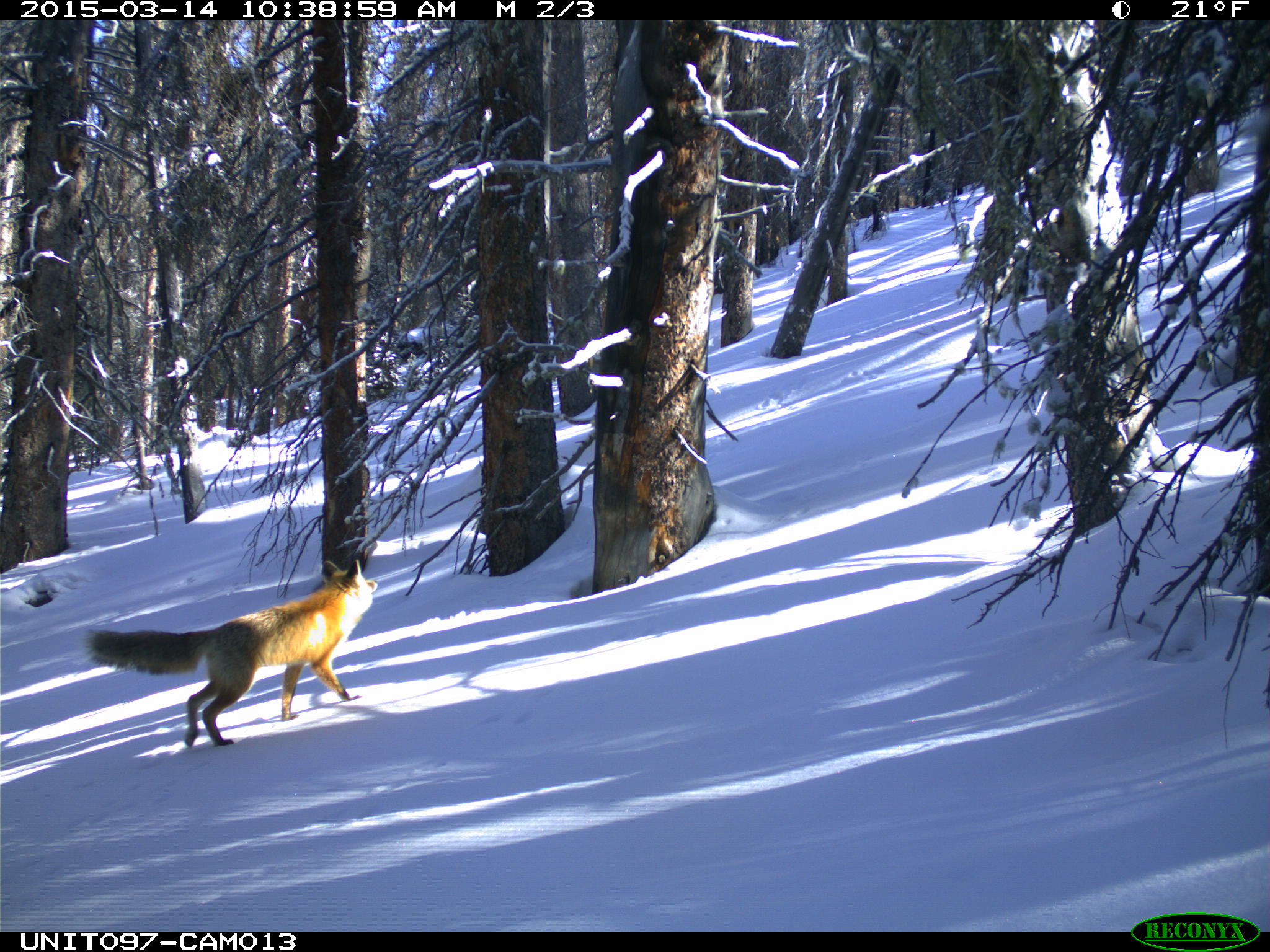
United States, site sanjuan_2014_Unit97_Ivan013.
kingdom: Animalia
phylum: Chordata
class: Mammalia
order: Carnivora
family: Canidae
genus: Vulpes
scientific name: Vulpes vulpes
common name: red fox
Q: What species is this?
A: Vulpes vulpes (red fox).